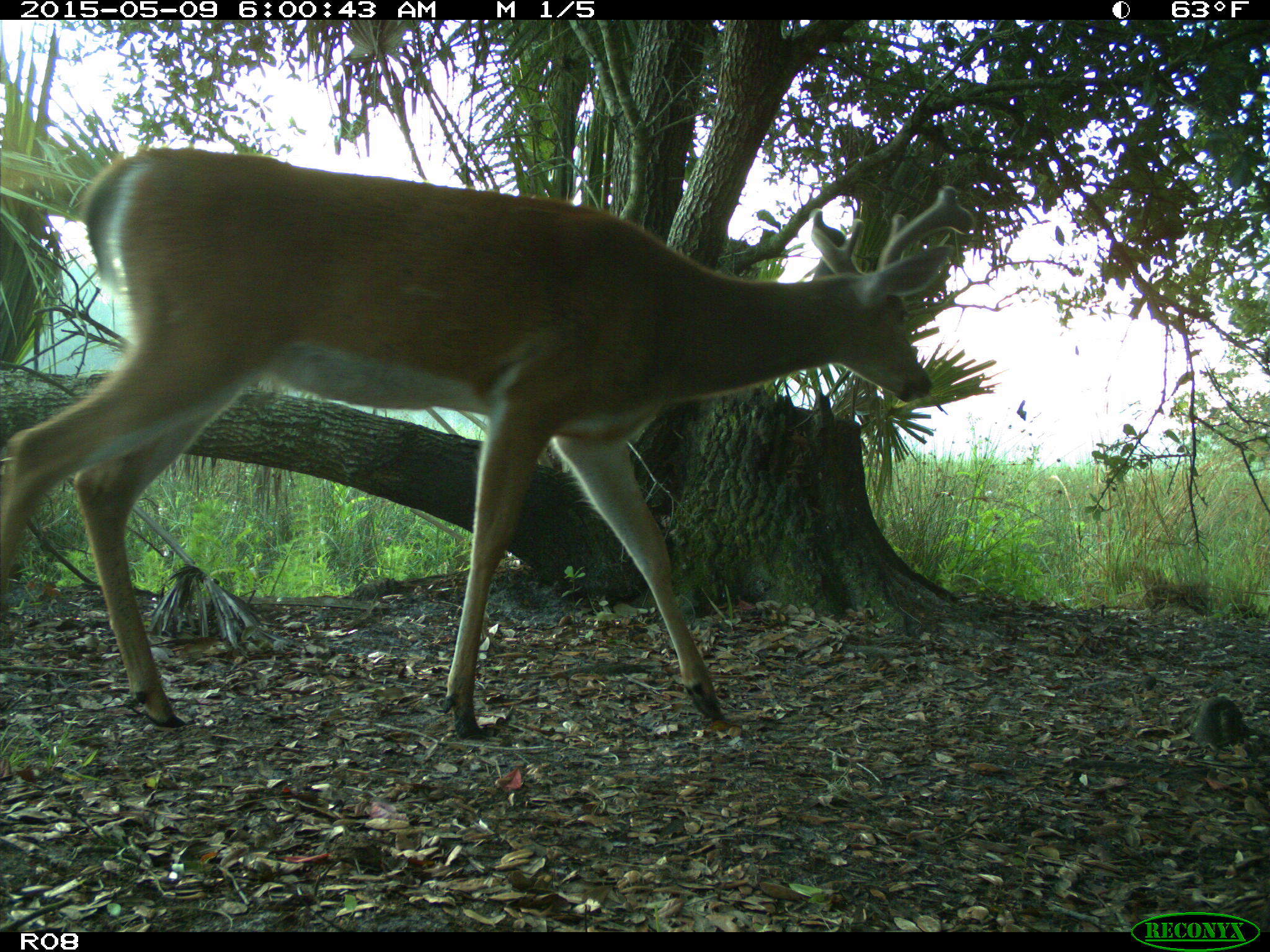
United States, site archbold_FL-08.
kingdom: Animalia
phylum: Chordata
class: Mammalia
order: Artiodactyla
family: Cervidae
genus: Odocoileus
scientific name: Odocoileus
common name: deer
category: unidentified deer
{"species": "unidentified deer (deer) (Odocoileus)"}